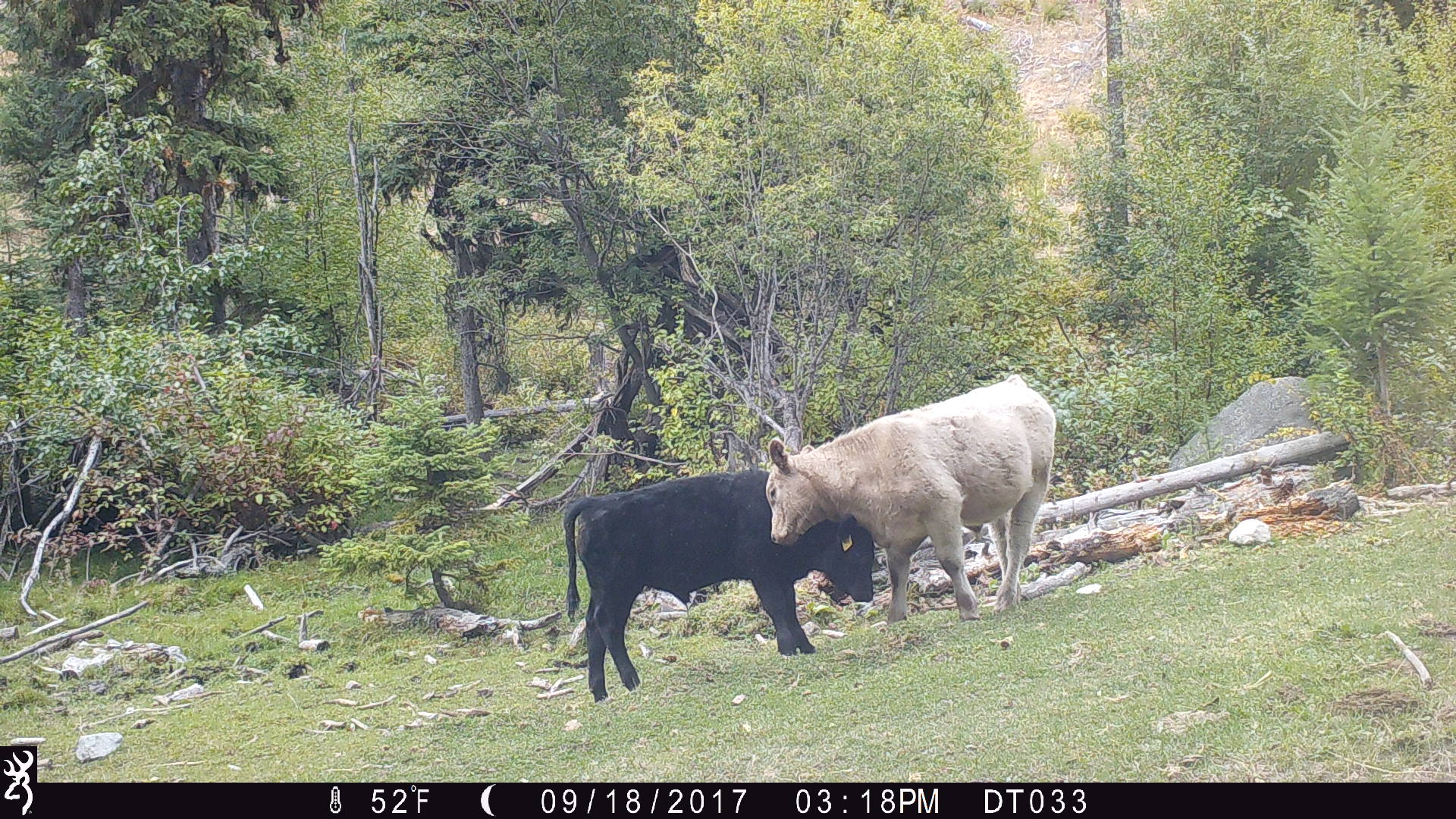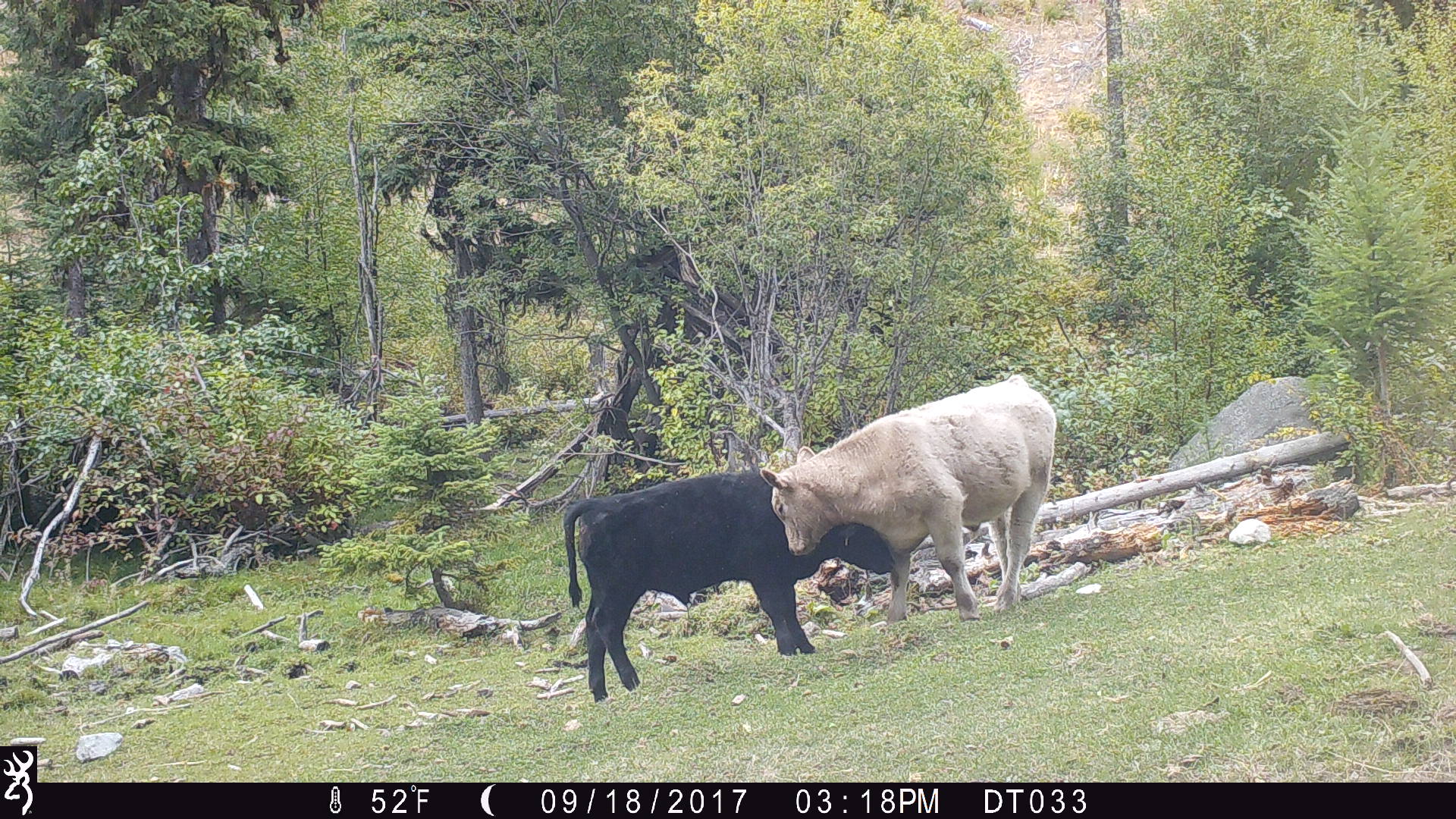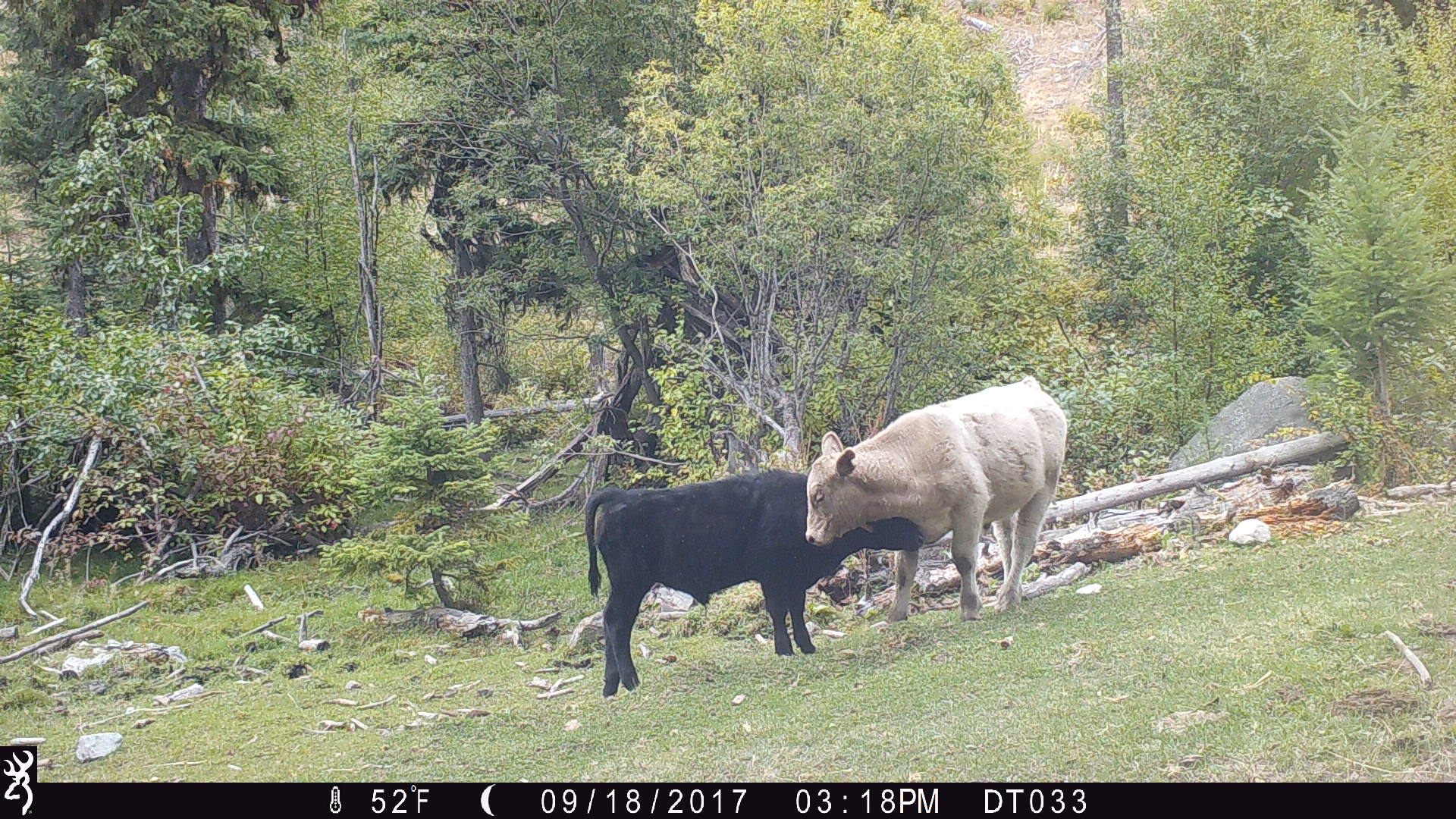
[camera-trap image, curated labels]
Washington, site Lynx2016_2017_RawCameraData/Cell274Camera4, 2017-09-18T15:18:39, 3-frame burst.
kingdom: Animalia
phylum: Chordata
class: Mammalia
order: Artiodactyla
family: Bovidae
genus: Bos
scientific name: Bos taurus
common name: domestic cattle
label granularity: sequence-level